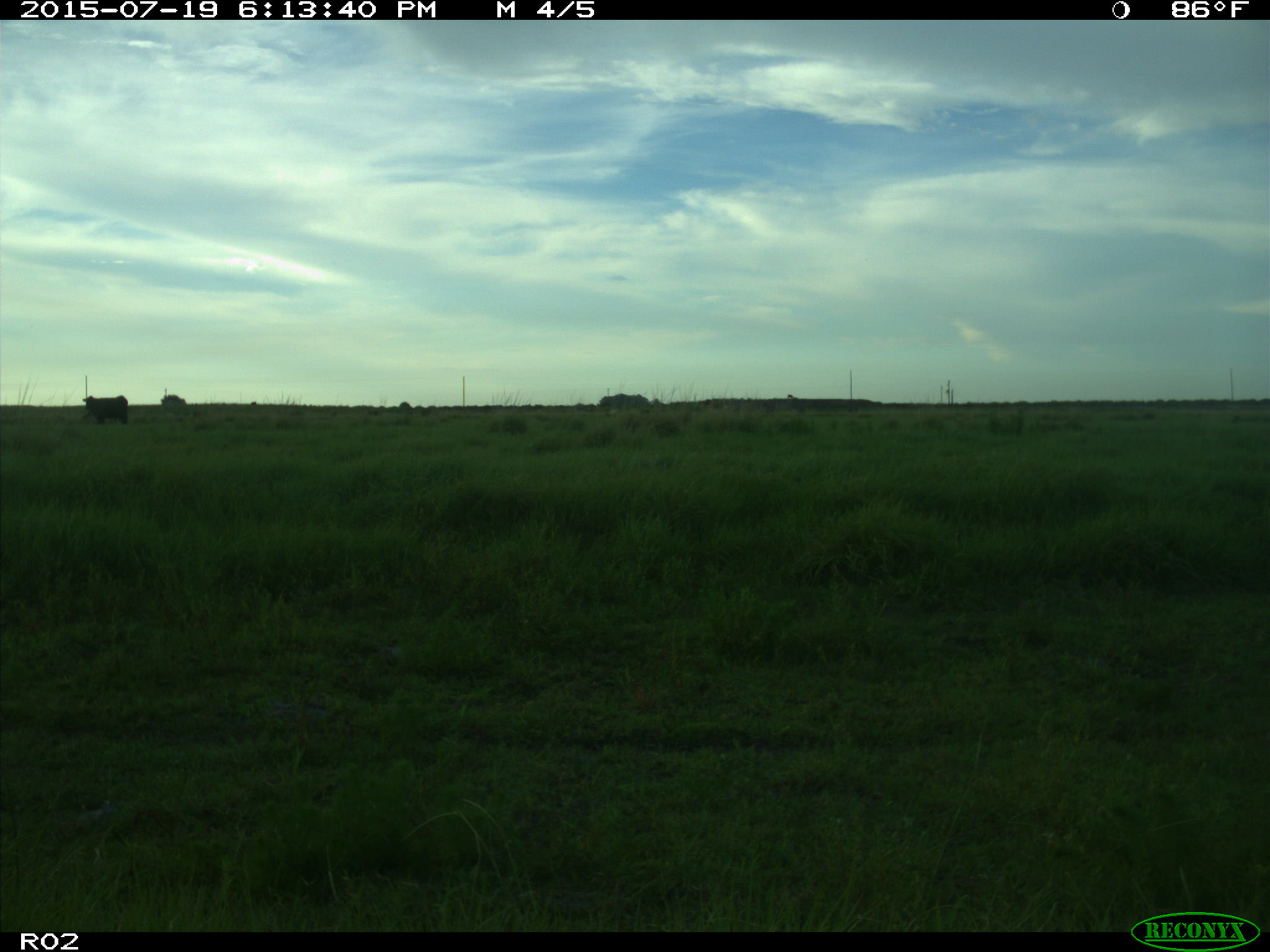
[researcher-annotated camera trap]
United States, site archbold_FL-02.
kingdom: Animalia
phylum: Chordata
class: Mammalia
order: Artiodactyla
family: Bovidae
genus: Bos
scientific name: Bos taurus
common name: domestic cow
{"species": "Bos taurus (domestic cow)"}